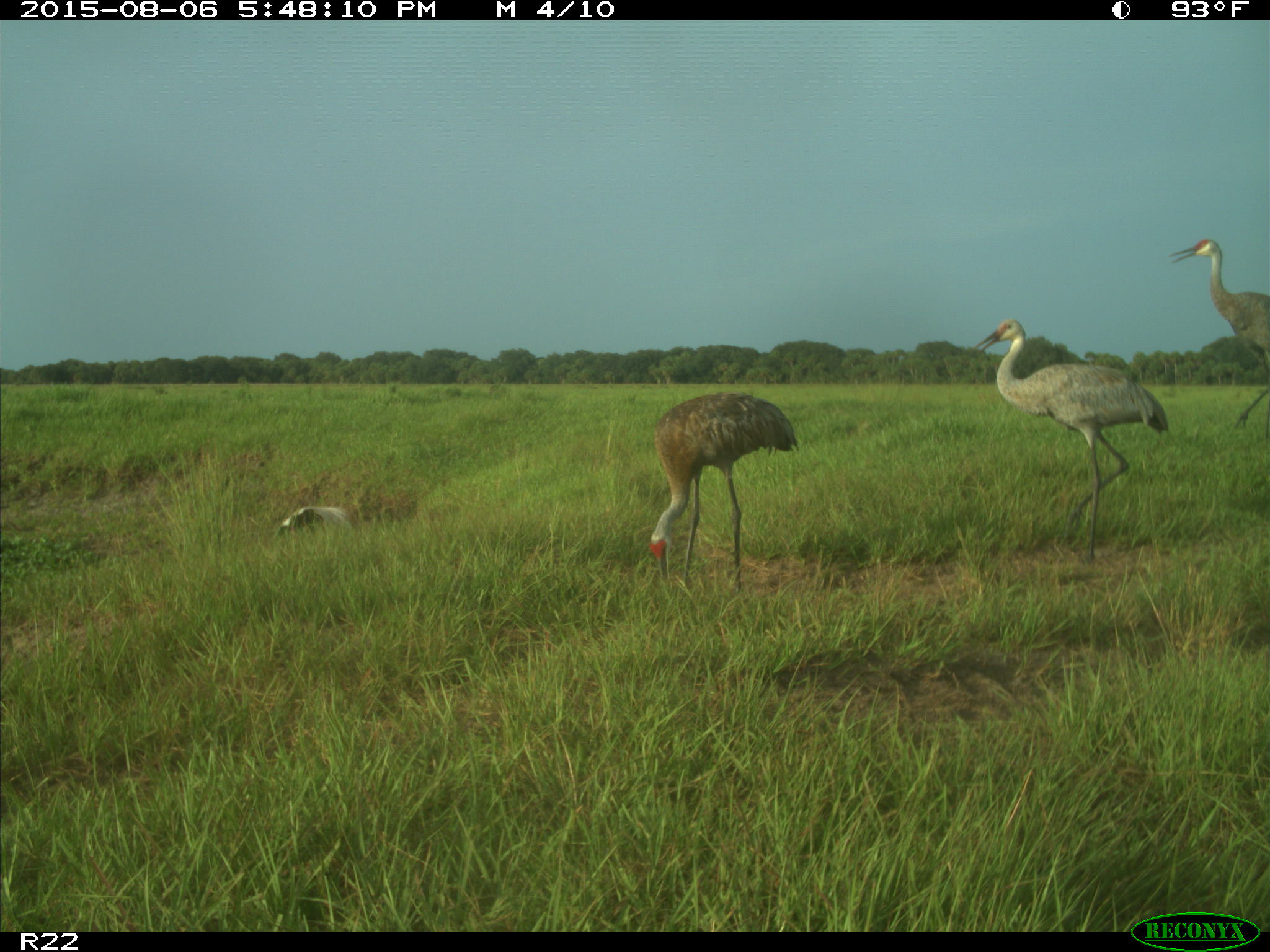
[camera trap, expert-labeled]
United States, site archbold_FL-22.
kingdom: Animalia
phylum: Chordata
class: Aves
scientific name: Aves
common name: birds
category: unidentified bird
Unidentified bird (birds) (Aves).